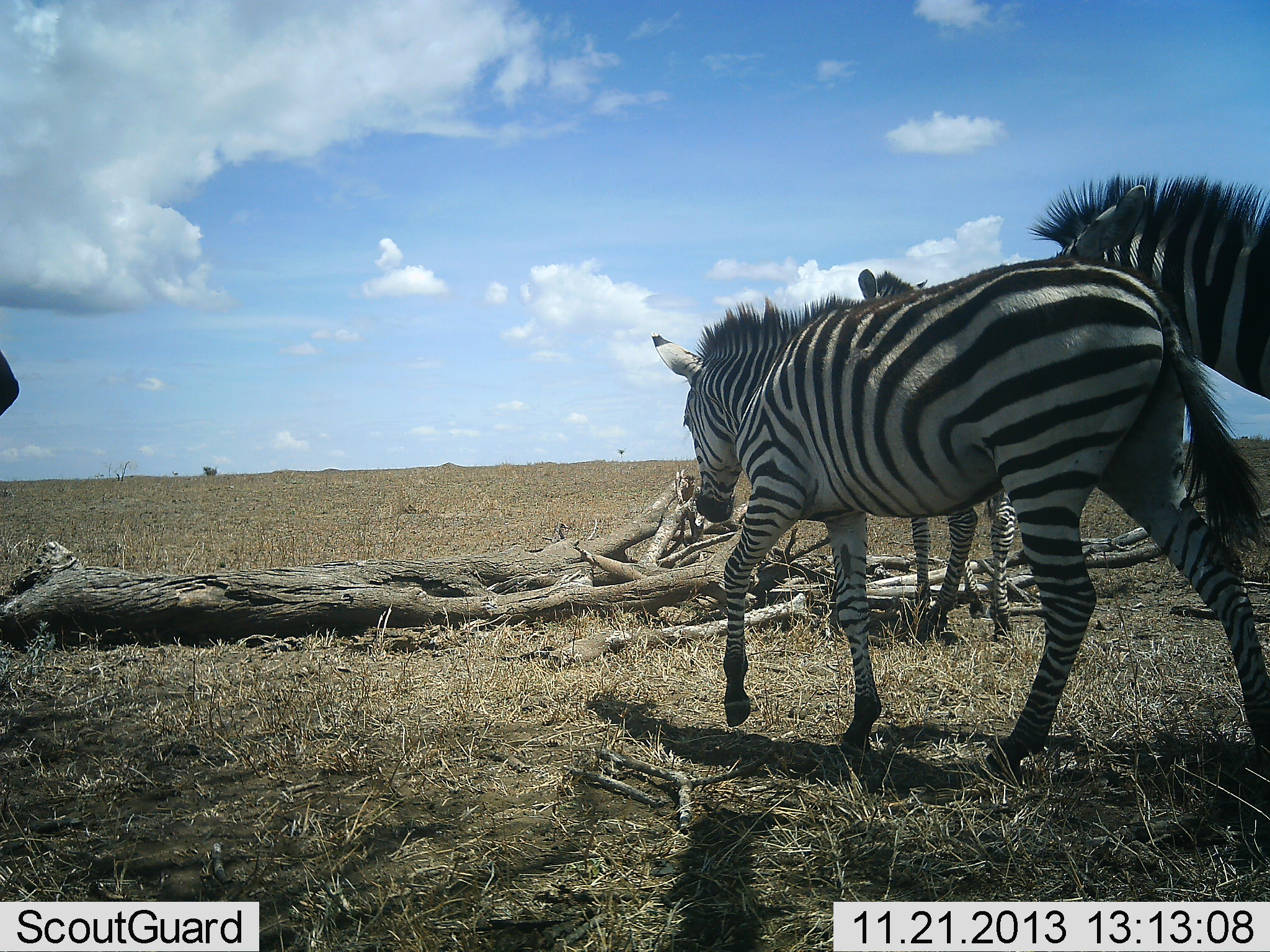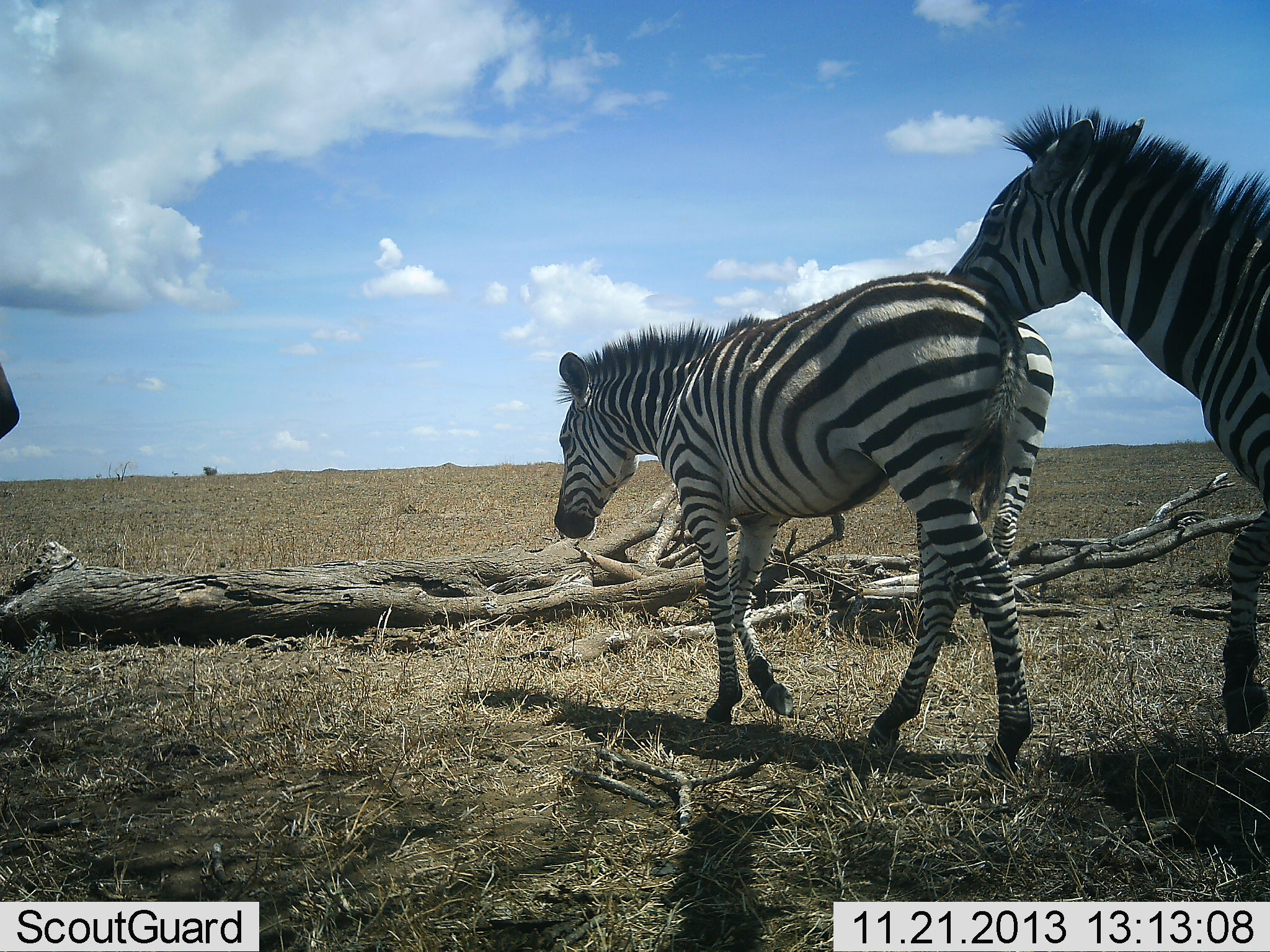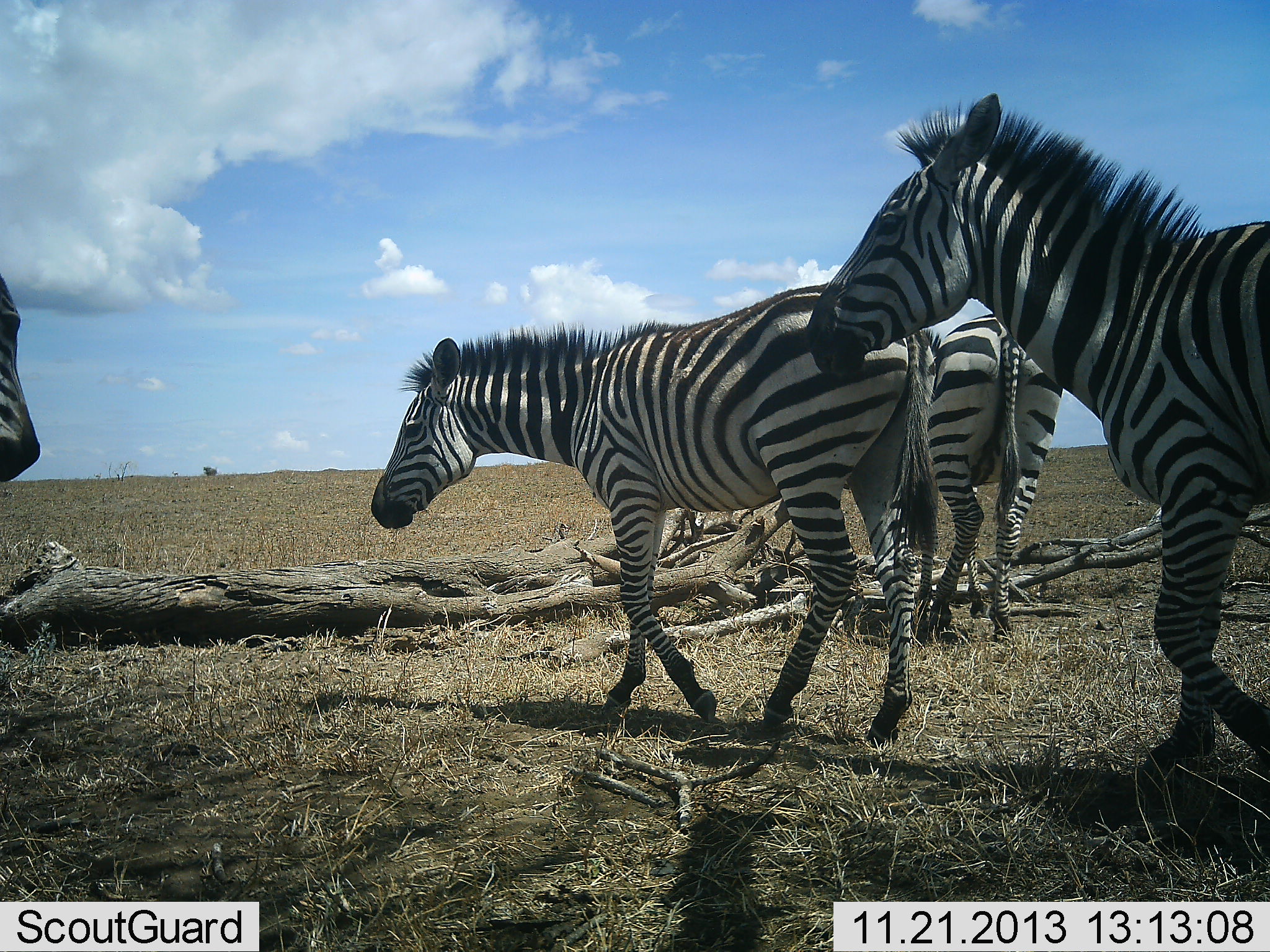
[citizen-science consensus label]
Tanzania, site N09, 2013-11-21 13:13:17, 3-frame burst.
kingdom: Animalia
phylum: Chordata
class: Mammalia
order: Perissodactyla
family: Equidae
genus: Equus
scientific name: Equus quagga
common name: plains zebra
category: zebra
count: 4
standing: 50%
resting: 0%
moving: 100%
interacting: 20%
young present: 0%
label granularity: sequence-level